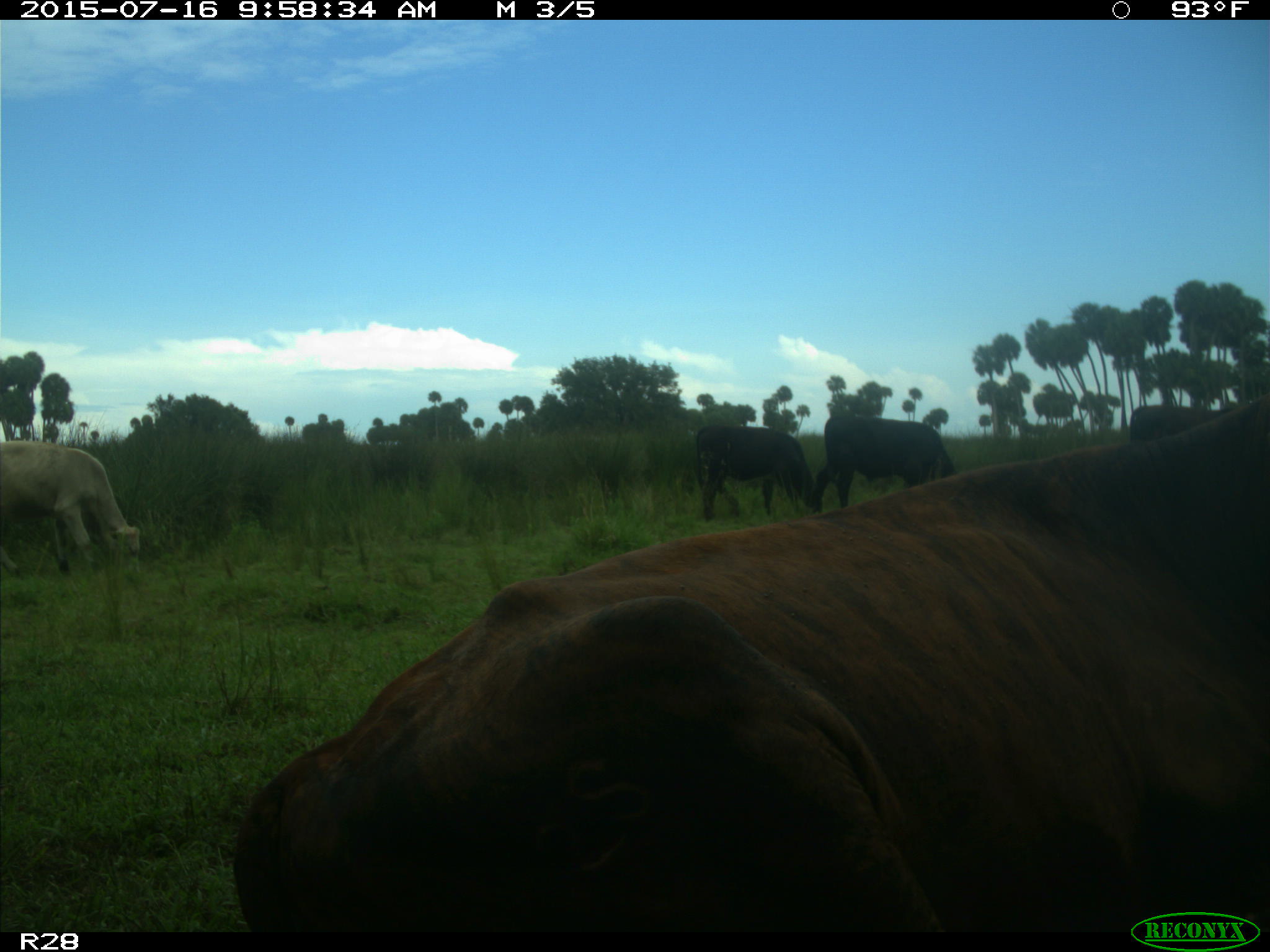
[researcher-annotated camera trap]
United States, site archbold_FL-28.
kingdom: Animalia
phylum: Chordata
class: Mammalia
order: Artiodactyla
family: Bovidae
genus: Bos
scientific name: Bos taurus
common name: domestic cow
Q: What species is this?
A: Bos taurus (domestic cow).